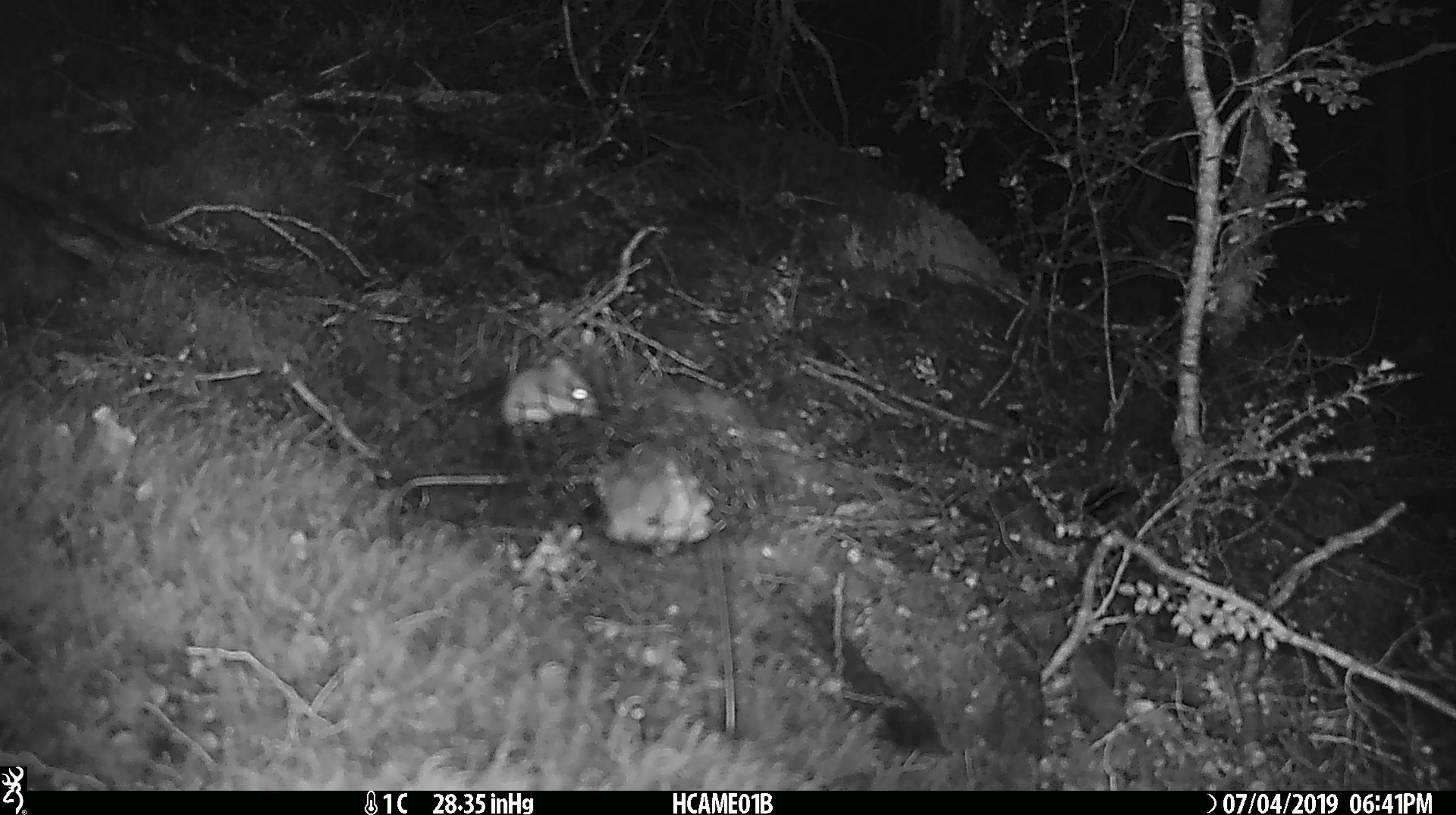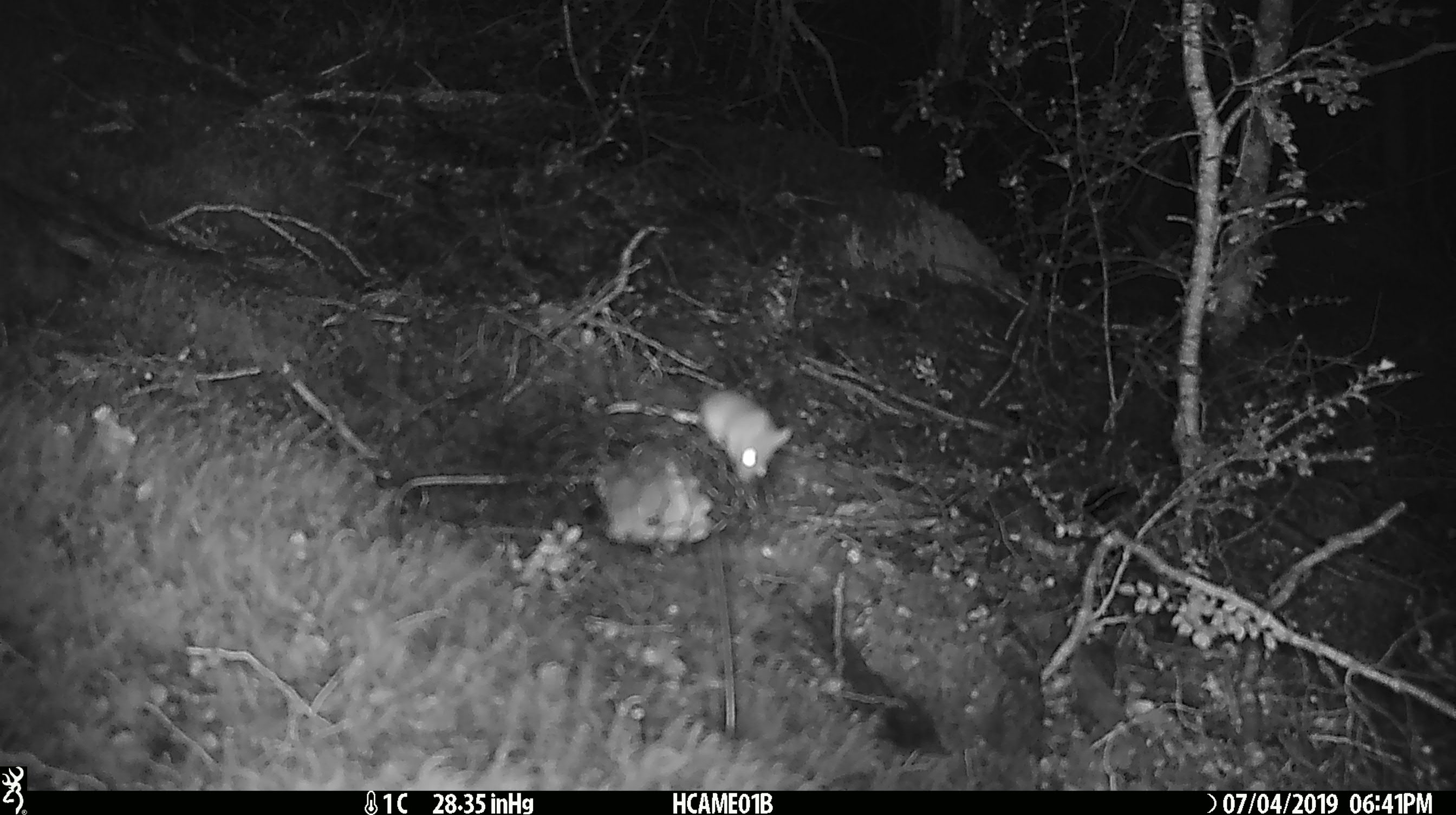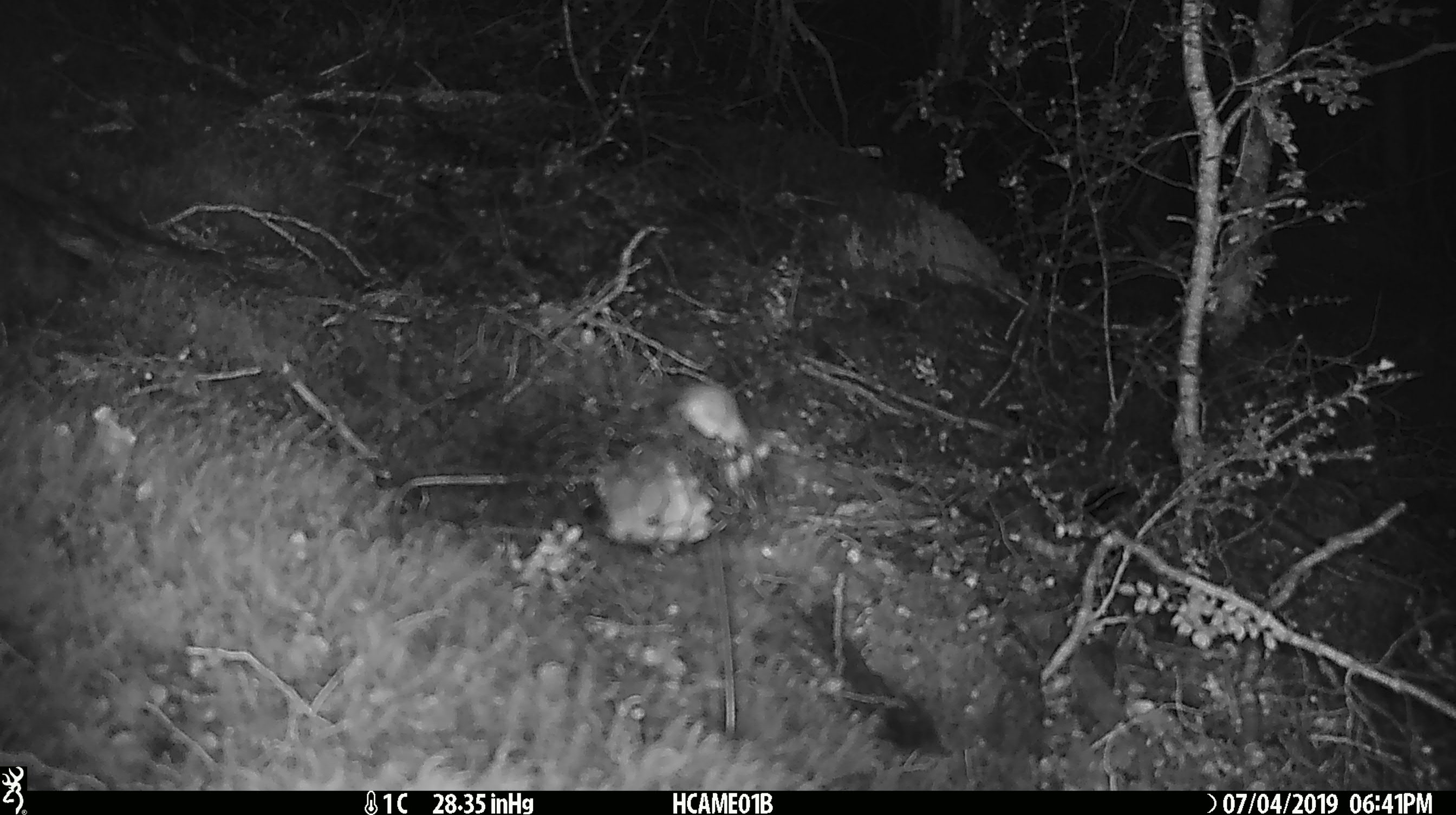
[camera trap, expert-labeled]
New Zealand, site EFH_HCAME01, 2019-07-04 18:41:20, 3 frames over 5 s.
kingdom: Animalia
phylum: Chordata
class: Mammalia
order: Rodentia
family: Muridae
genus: Mus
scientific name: Mus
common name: mouse